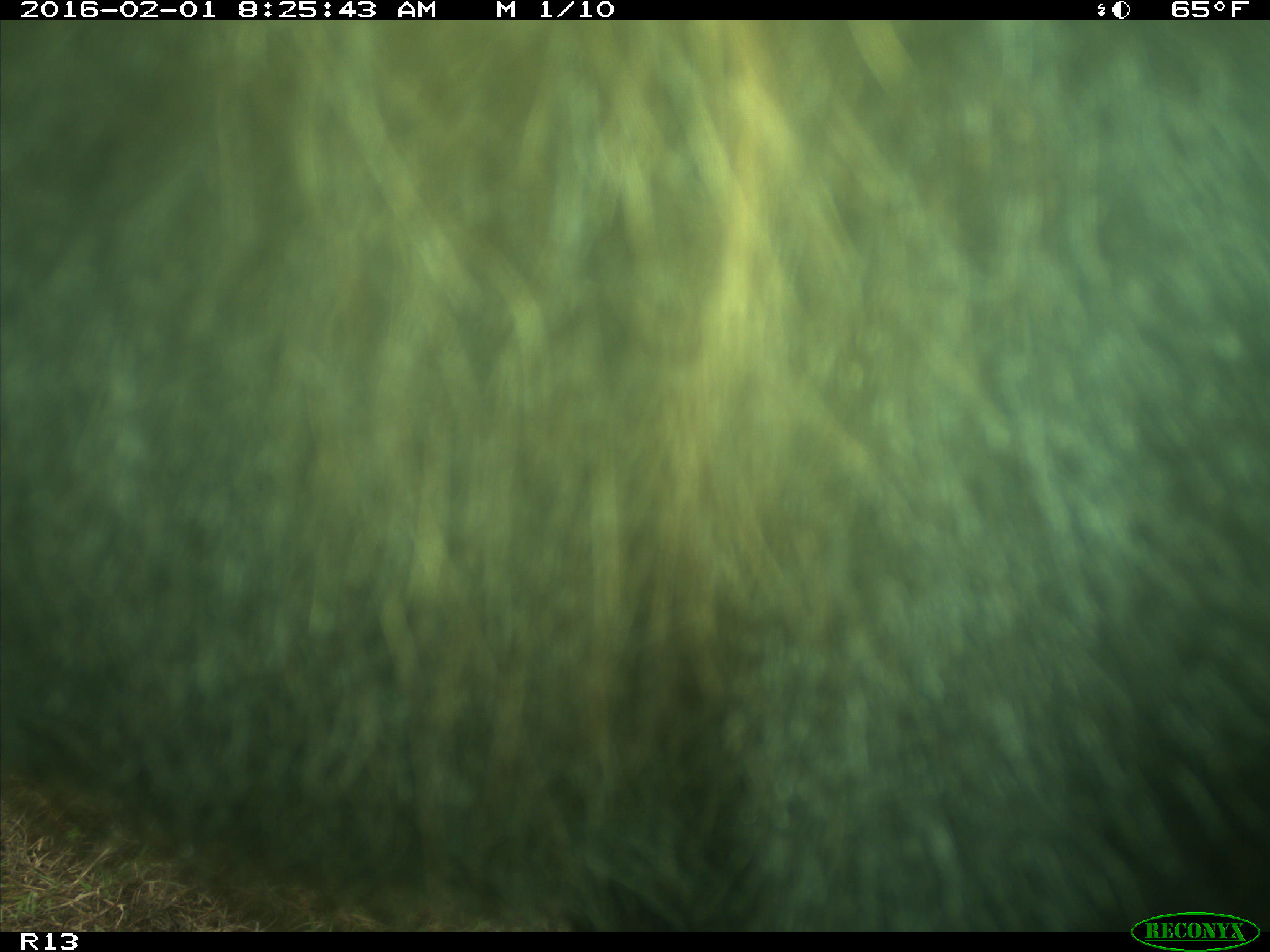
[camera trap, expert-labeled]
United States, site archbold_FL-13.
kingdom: Animalia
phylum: Chordata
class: Mammalia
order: Artiodactyla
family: Bovidae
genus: Bos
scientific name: Bos taurus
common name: domestic cow